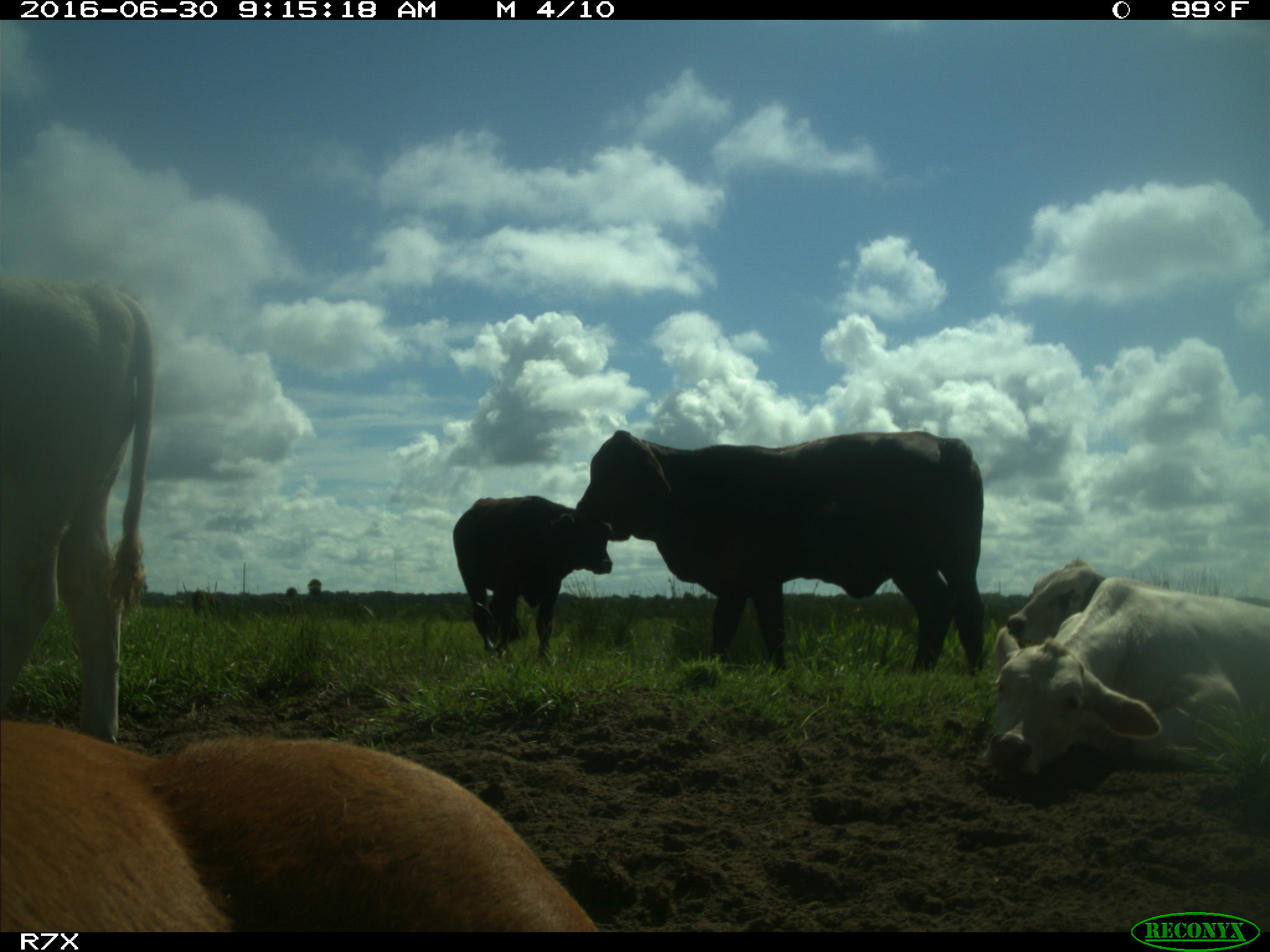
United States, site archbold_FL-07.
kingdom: Animalia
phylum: Chordata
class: Mammalia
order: Artiodactyla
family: Bovidae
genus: Bos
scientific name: Bos taurus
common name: domestic cow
Bos taurus (domestic cow).